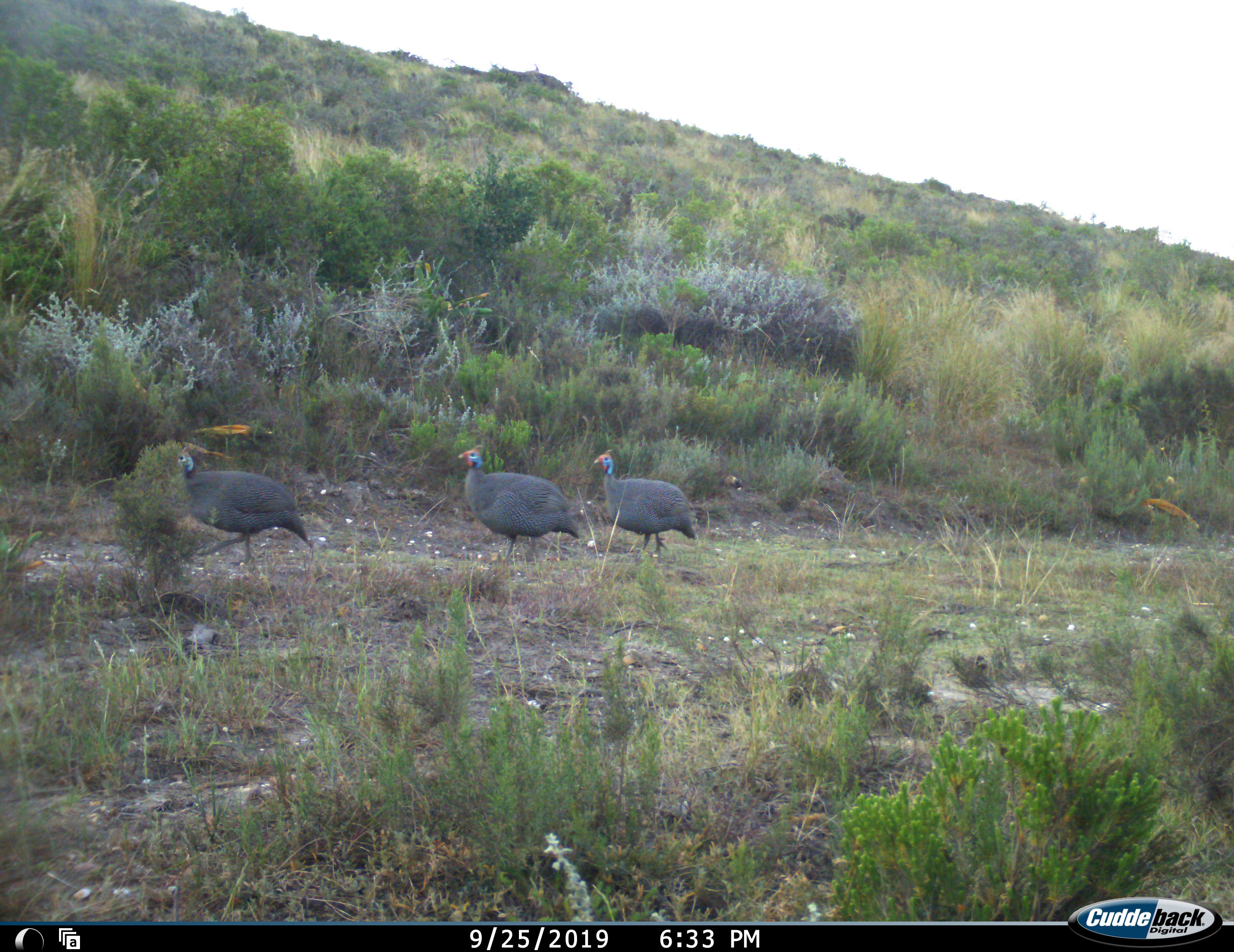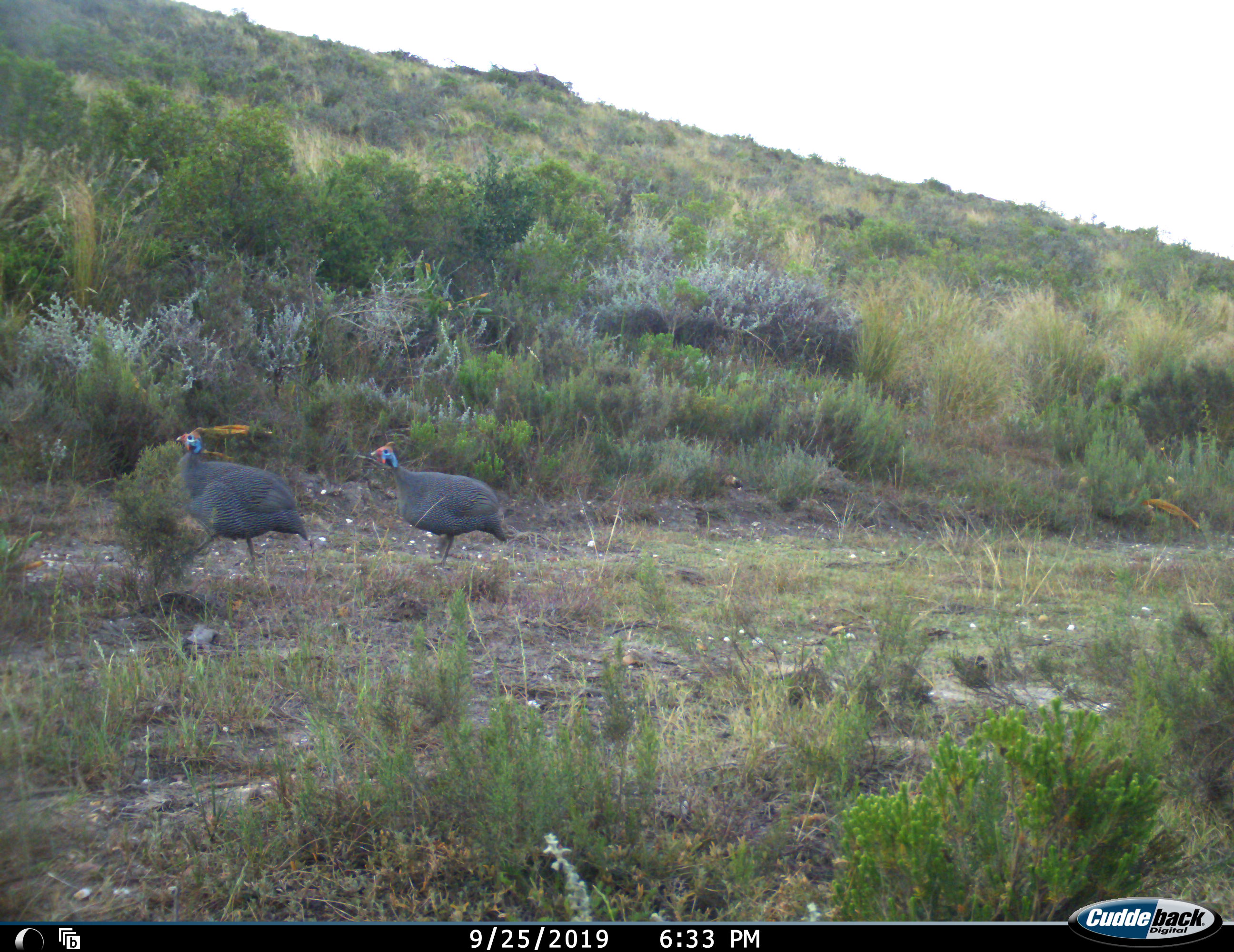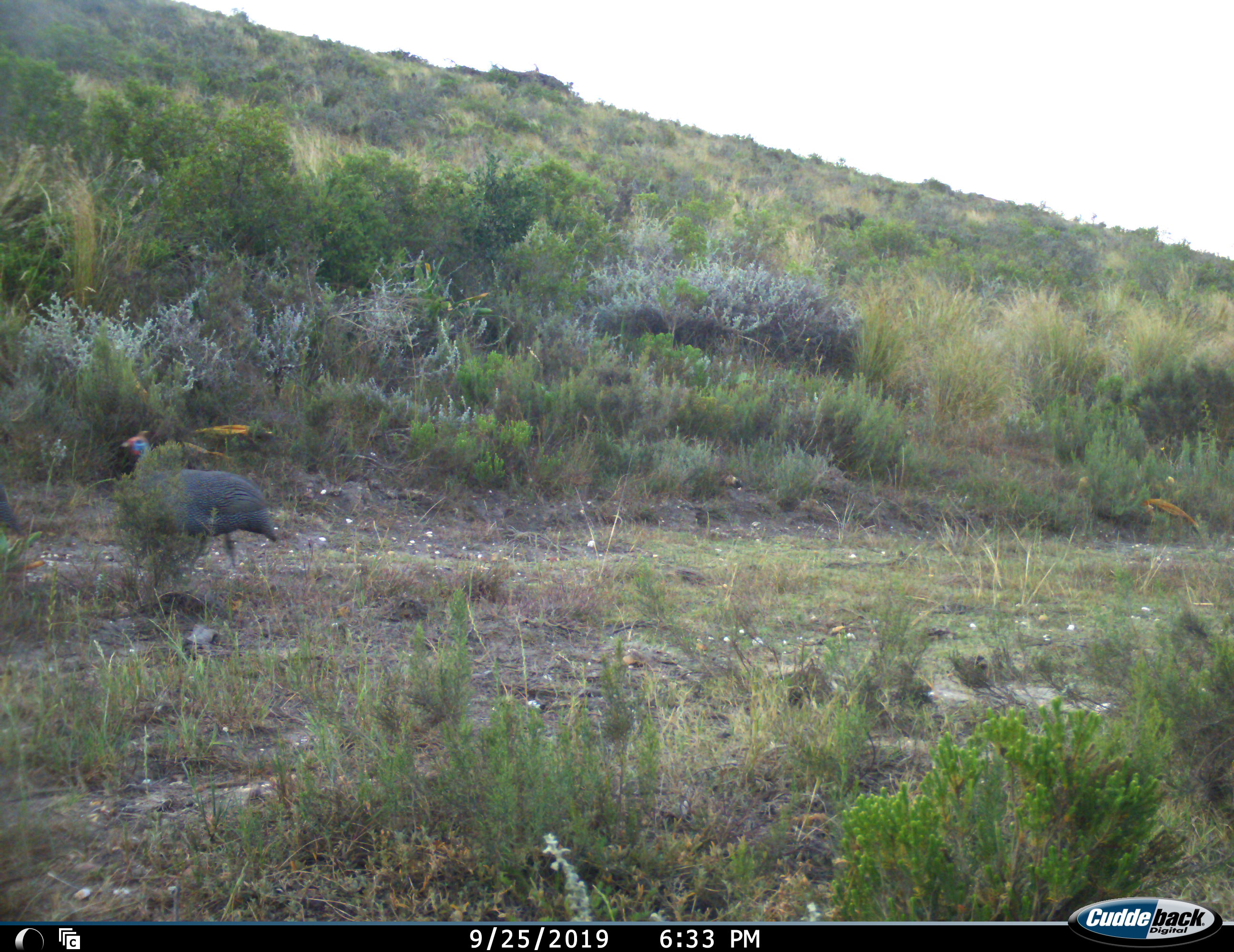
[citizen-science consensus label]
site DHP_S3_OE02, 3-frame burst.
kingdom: Animalia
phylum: Chordata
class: Aves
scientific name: Aves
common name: bird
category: birdother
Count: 3.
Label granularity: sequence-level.